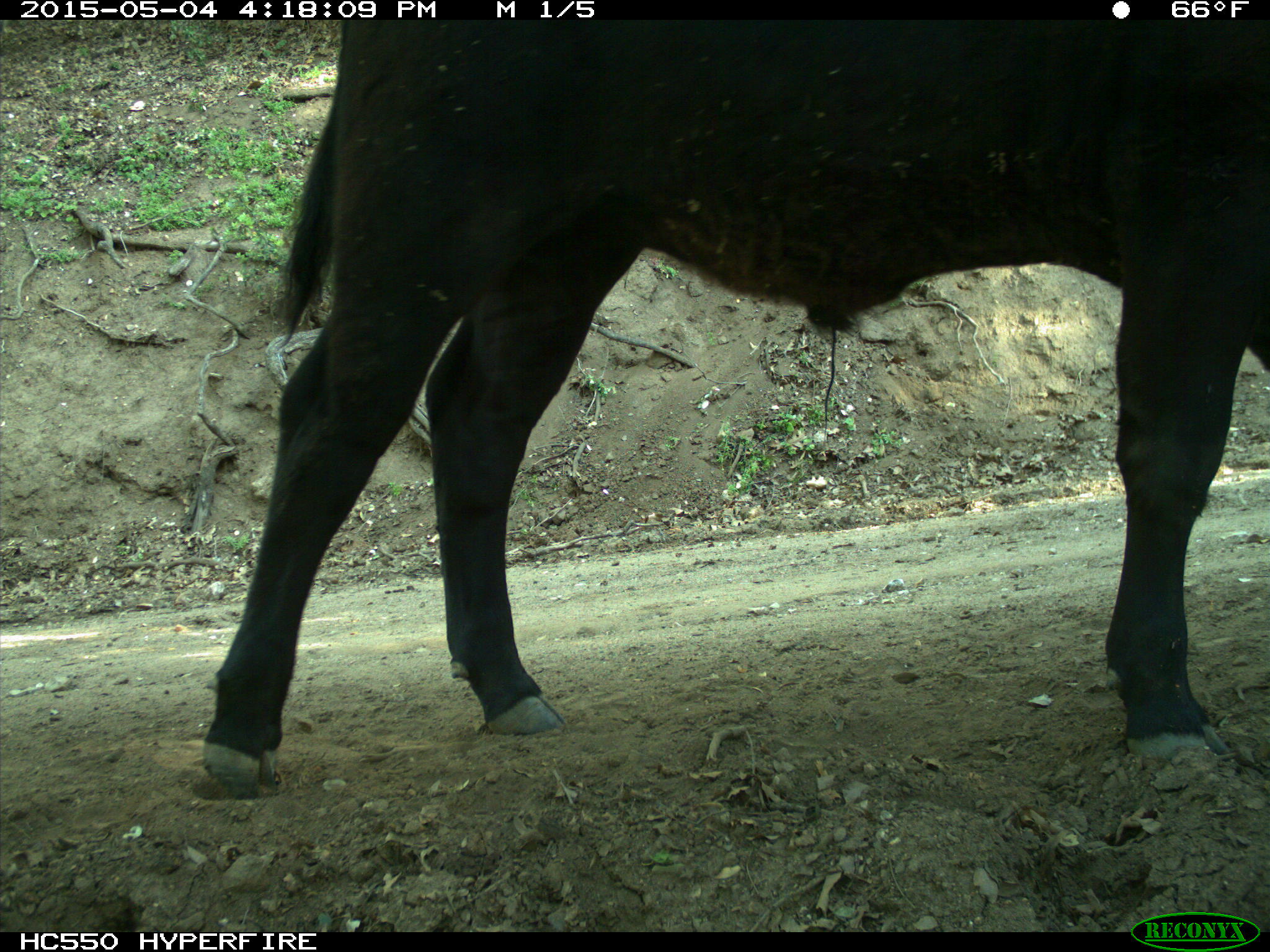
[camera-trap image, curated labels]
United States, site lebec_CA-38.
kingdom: Animalia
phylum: Chordata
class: Mammalia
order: Artiodactyla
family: Bovidae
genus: Bos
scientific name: Bos taurus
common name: domestic cow